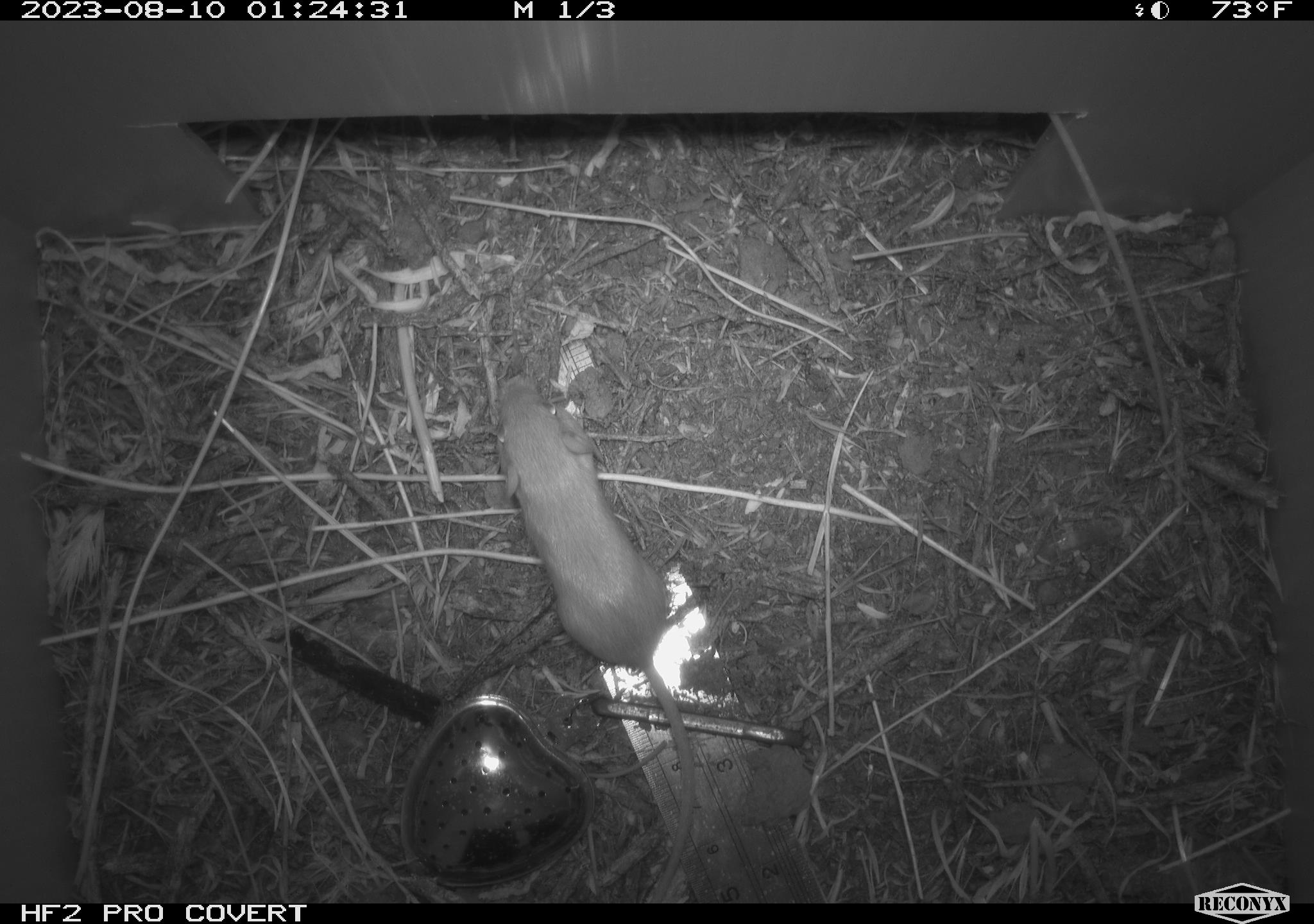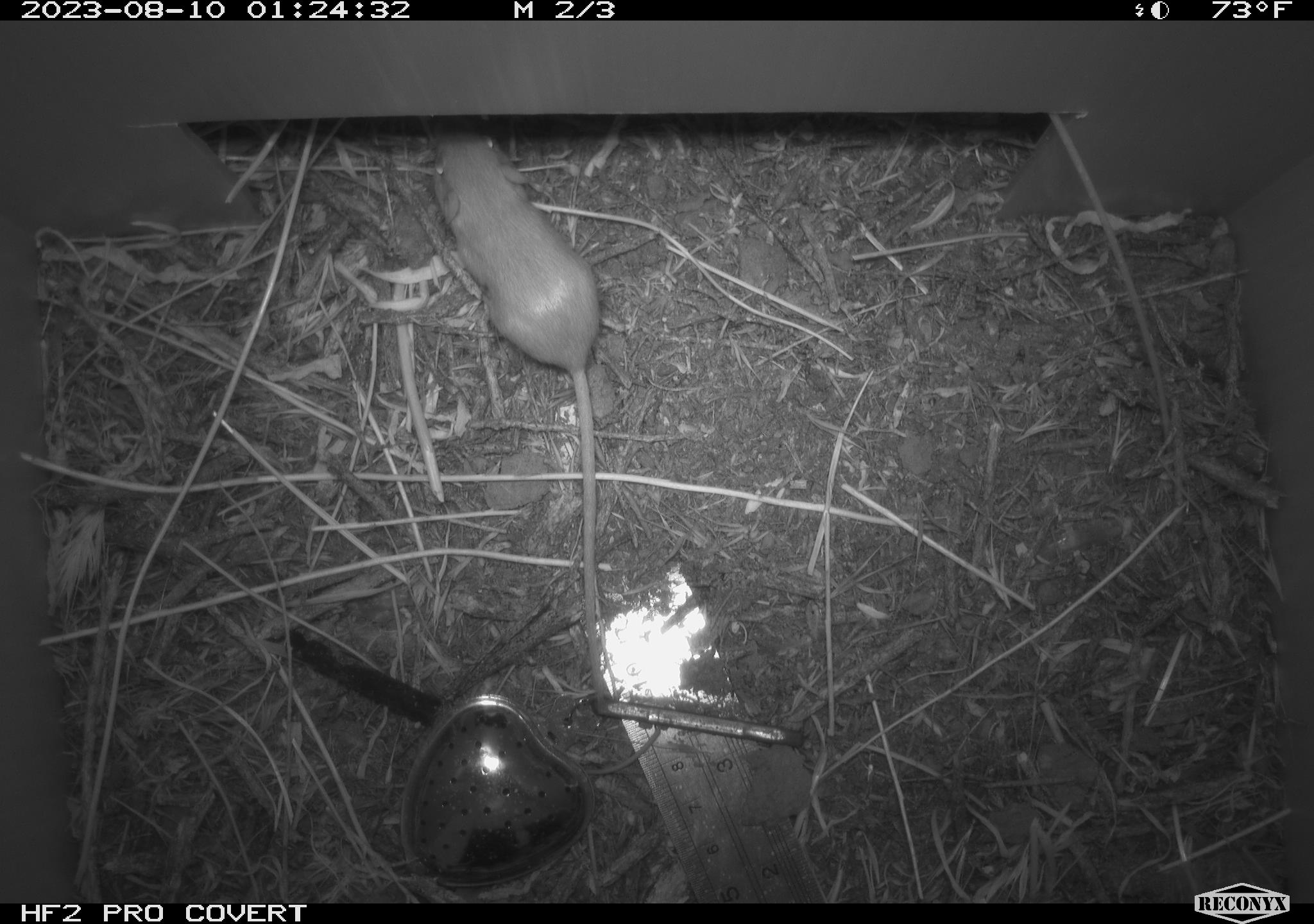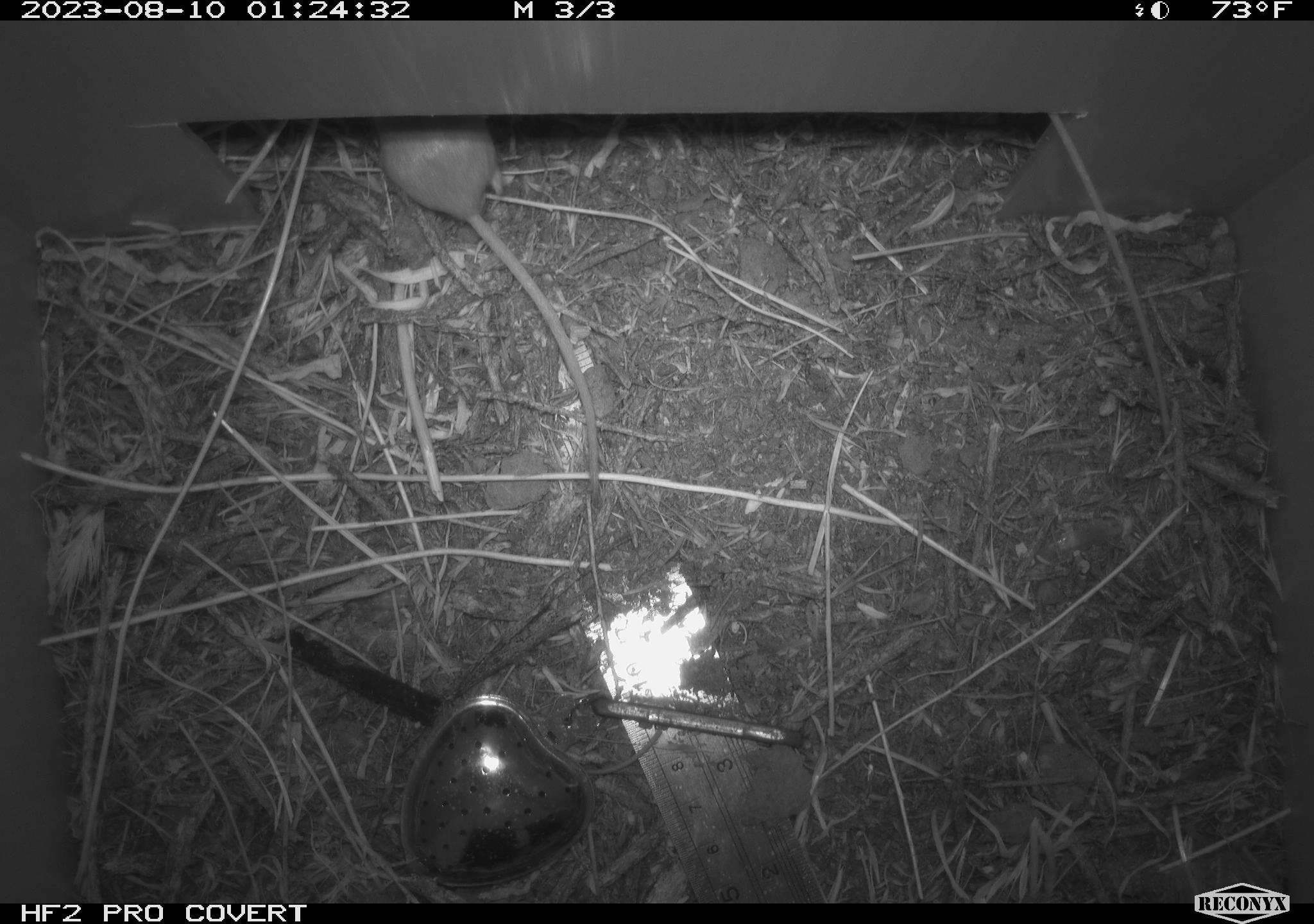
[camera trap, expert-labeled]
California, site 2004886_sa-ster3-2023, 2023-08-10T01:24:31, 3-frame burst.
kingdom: Animalia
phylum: Chordata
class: Mammalia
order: Rodentia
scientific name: Rodentia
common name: mouse species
Mouse species (Rodentia).